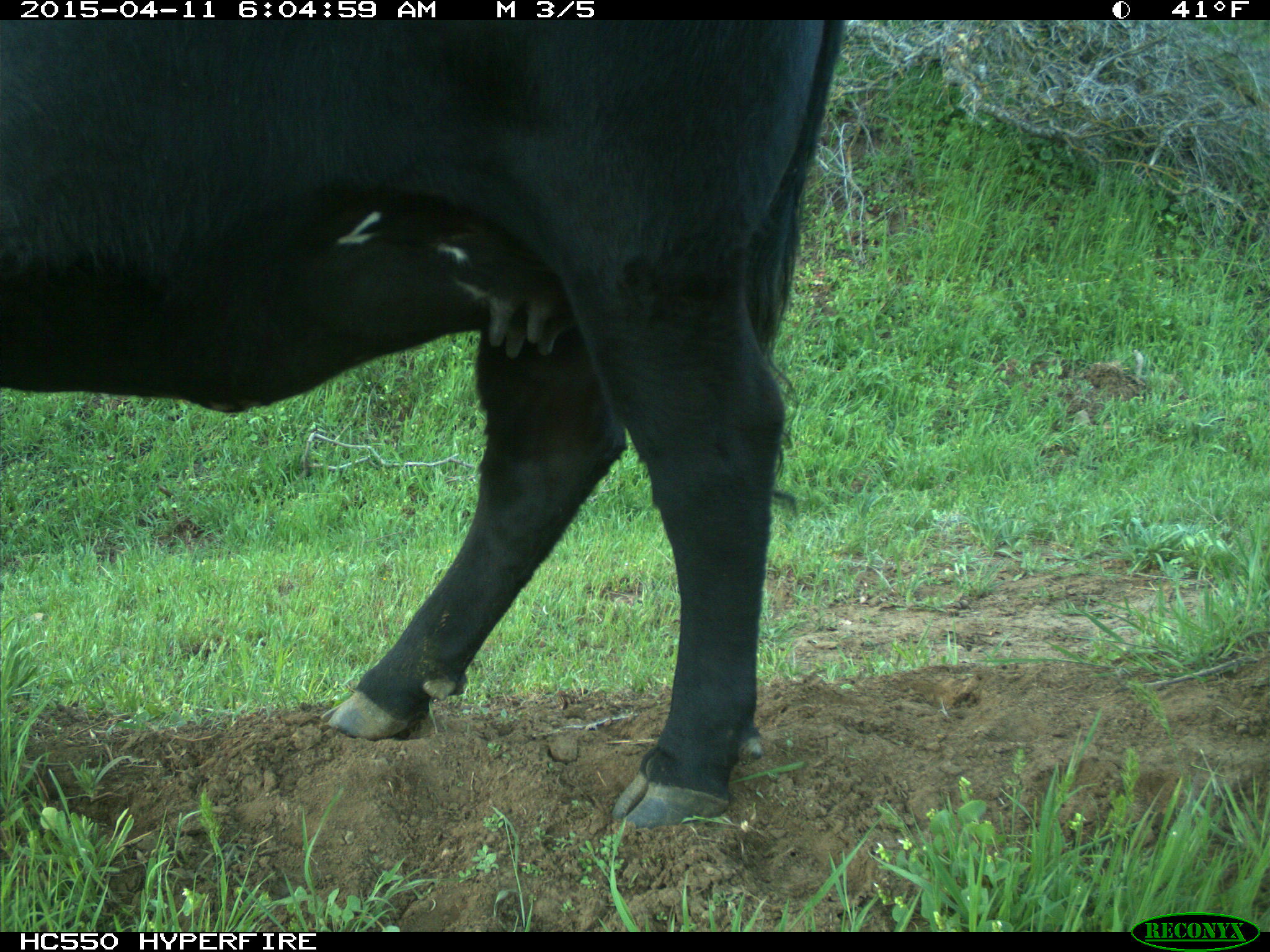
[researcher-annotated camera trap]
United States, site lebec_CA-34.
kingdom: Animalia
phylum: Chordata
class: Mammalia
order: Artiodactyla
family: Bovidae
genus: Bos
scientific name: Bos taurus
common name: domestic cow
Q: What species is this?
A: Bos taurus (domestic cow).